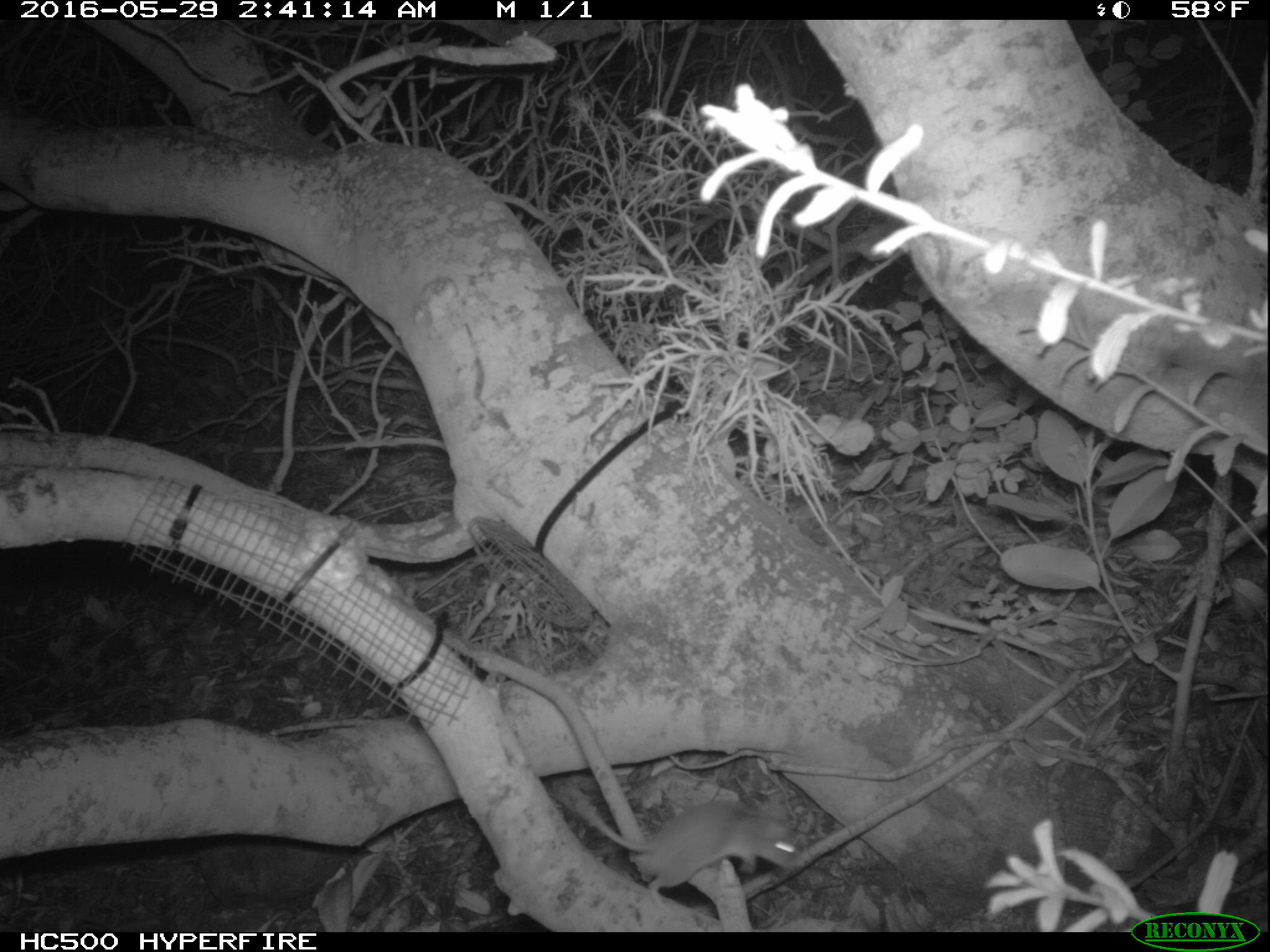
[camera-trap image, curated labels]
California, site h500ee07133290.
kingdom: Animalia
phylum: Chordata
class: Mammalia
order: Rodentia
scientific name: Rodentia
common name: rodent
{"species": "rodent (Rodentia)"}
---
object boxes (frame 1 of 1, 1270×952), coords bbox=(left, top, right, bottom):
rodent: bbox=(578, 799, 796, 906)